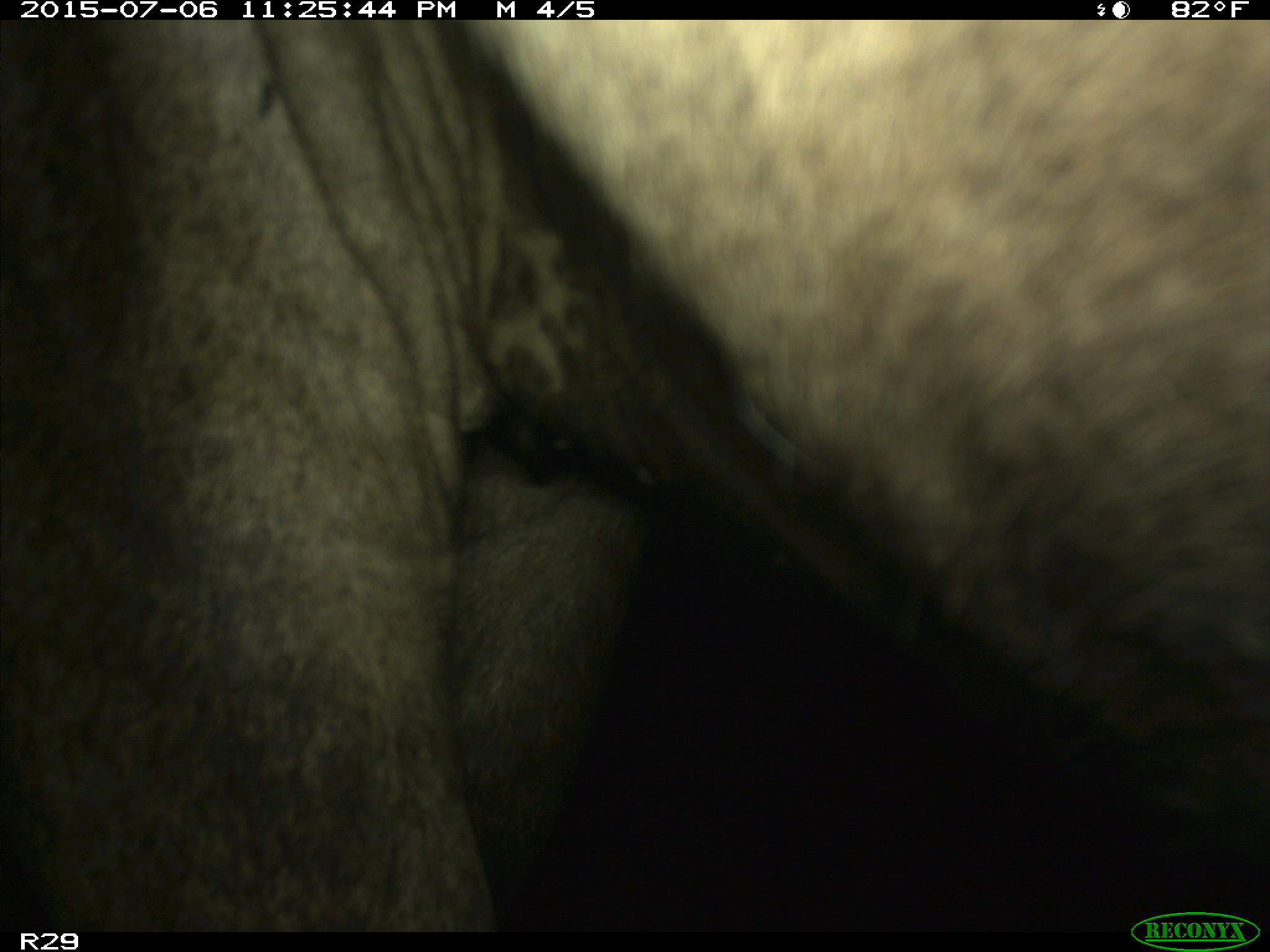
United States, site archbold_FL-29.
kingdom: Animalia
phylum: Chordata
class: Mammalia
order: Artiodactyla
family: Bovidae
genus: Bos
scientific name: Bos taurus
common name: domestic cow